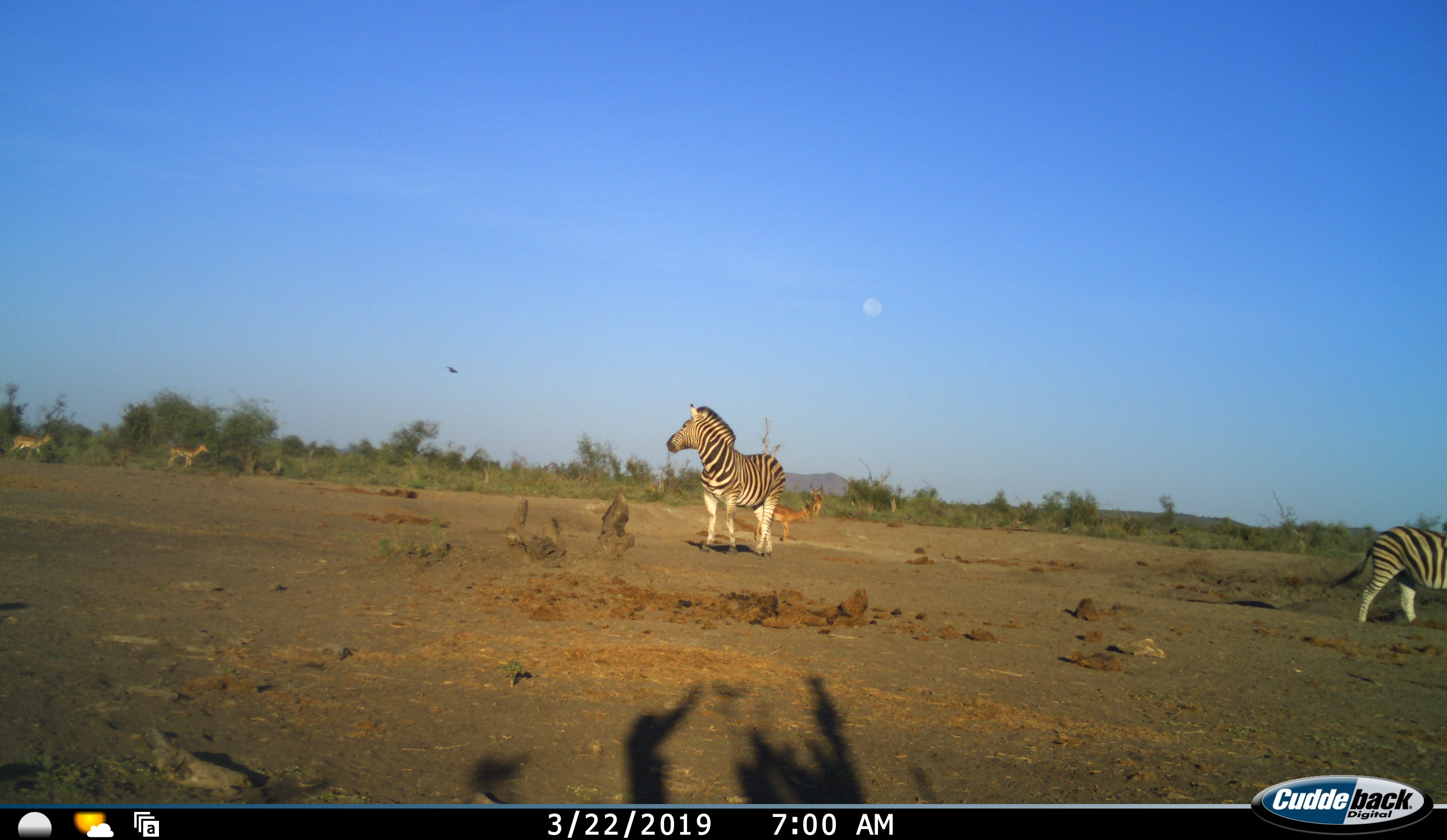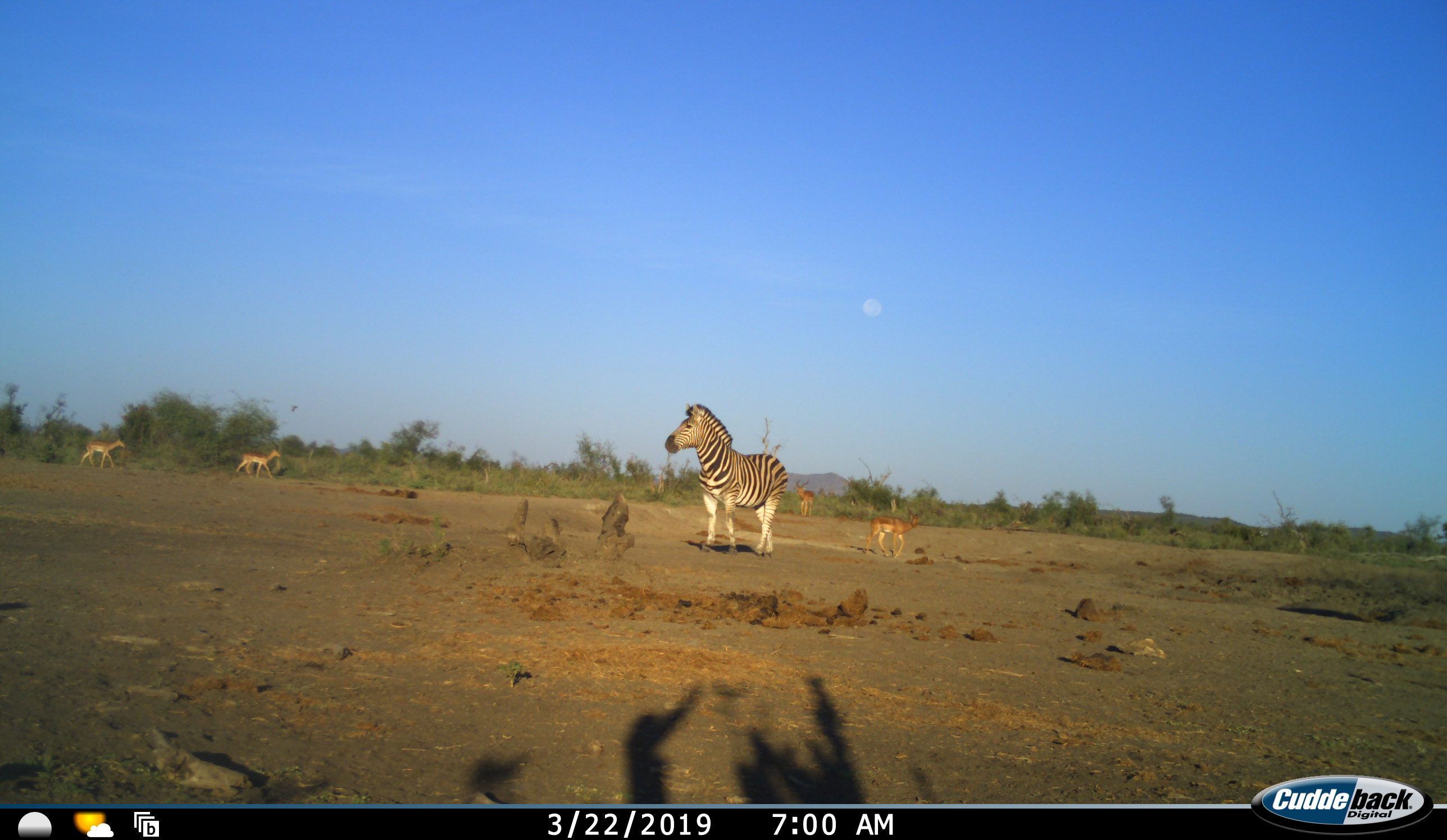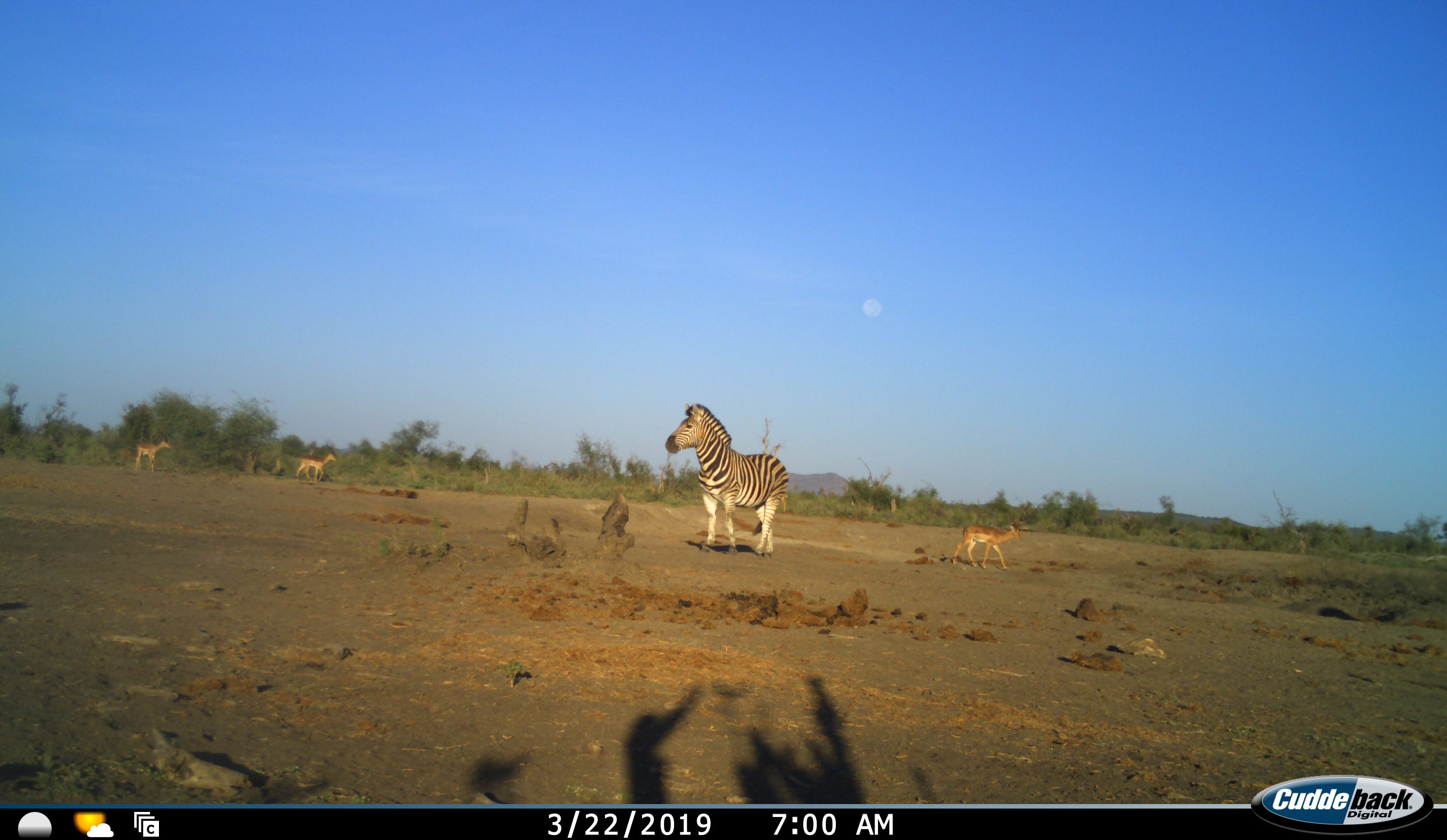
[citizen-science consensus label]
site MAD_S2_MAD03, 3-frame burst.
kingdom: Animalia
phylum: Chordata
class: Mammalia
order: Artiodactyla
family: Bovidae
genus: Aepyceros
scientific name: Aepyceros melampus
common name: impala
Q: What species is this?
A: Impala (Aepyceros melampus).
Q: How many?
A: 4.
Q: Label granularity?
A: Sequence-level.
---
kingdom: Animalia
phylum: Chordata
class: Mammalia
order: Perissodactyla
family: Equidae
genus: Equus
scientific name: Equus quagga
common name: plains zebra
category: zebraplains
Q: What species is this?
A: Zebraplains (plains zebra) (Equus quagga).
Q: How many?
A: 2.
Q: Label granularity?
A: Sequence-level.